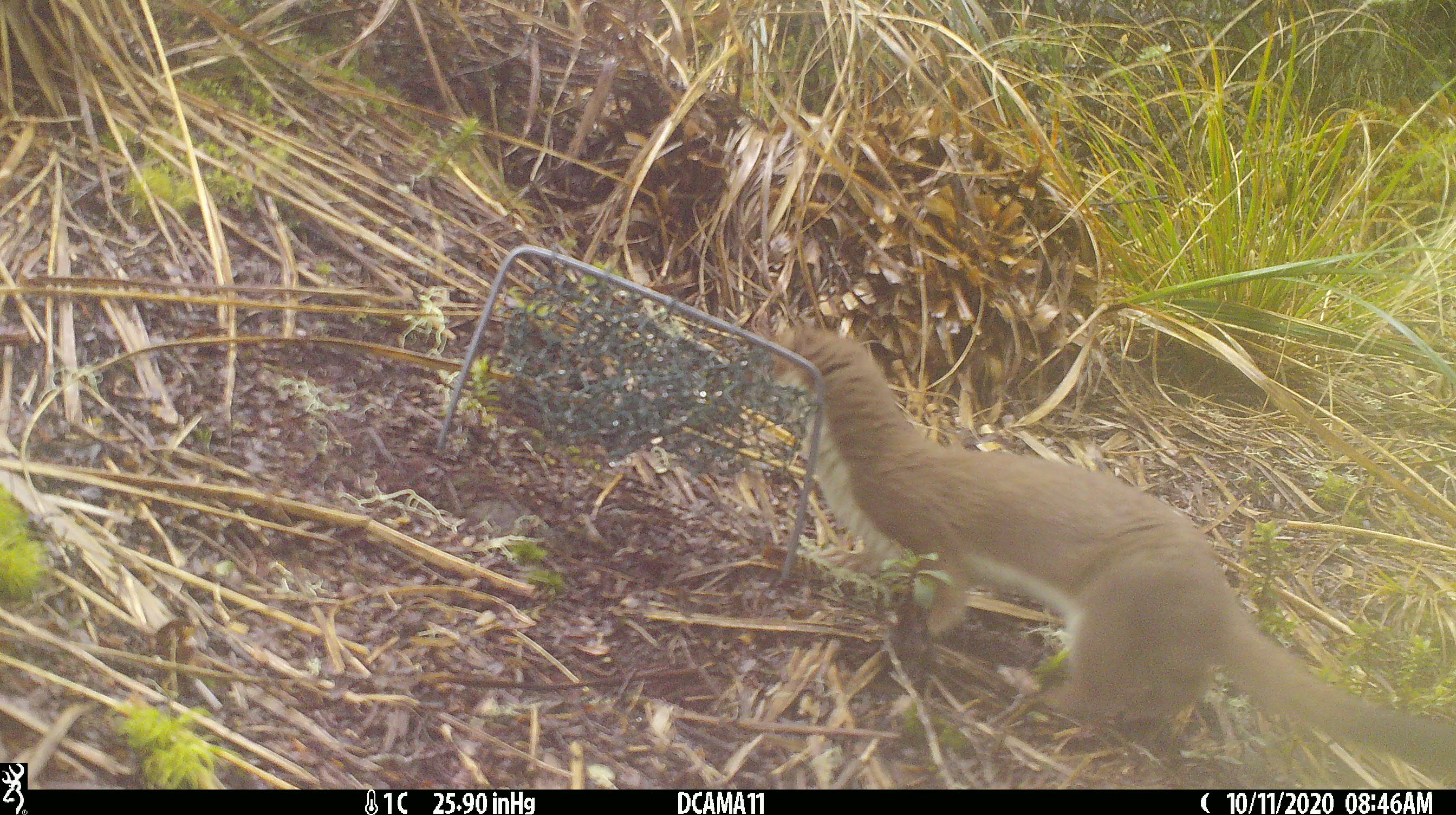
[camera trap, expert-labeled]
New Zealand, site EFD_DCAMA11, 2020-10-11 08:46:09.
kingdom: Animalia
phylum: Chordata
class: Mammalia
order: Carnivora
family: Mustelidae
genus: Mustela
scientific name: Mustela erminea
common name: stoat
Stoat (Mustela erminea).